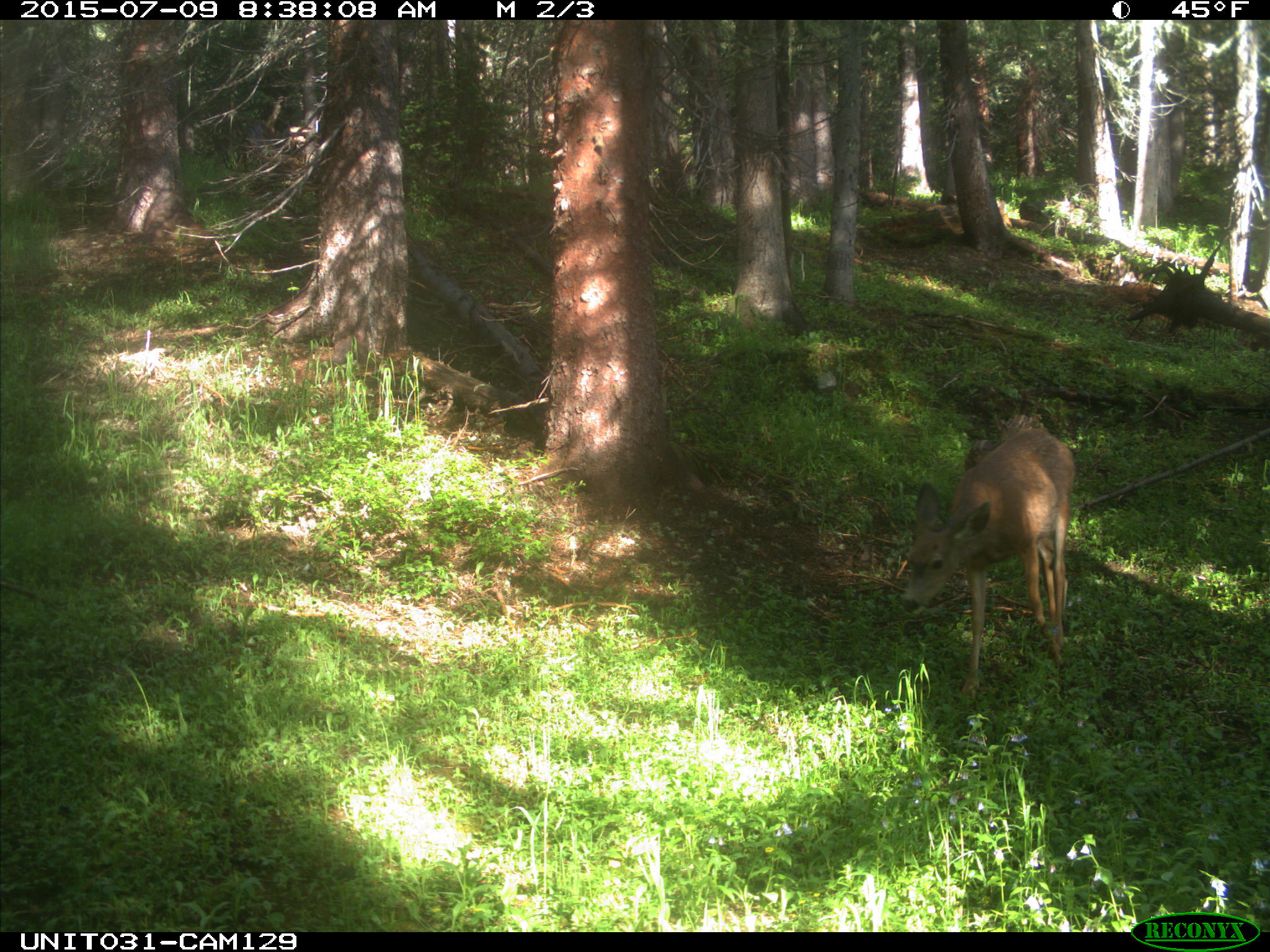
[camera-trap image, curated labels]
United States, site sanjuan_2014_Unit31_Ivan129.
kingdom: Animalia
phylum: Chordata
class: Mammalia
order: Artiodactyla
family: Cervidae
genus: Odocoileus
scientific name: Odocoileus hemionus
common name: mule deer